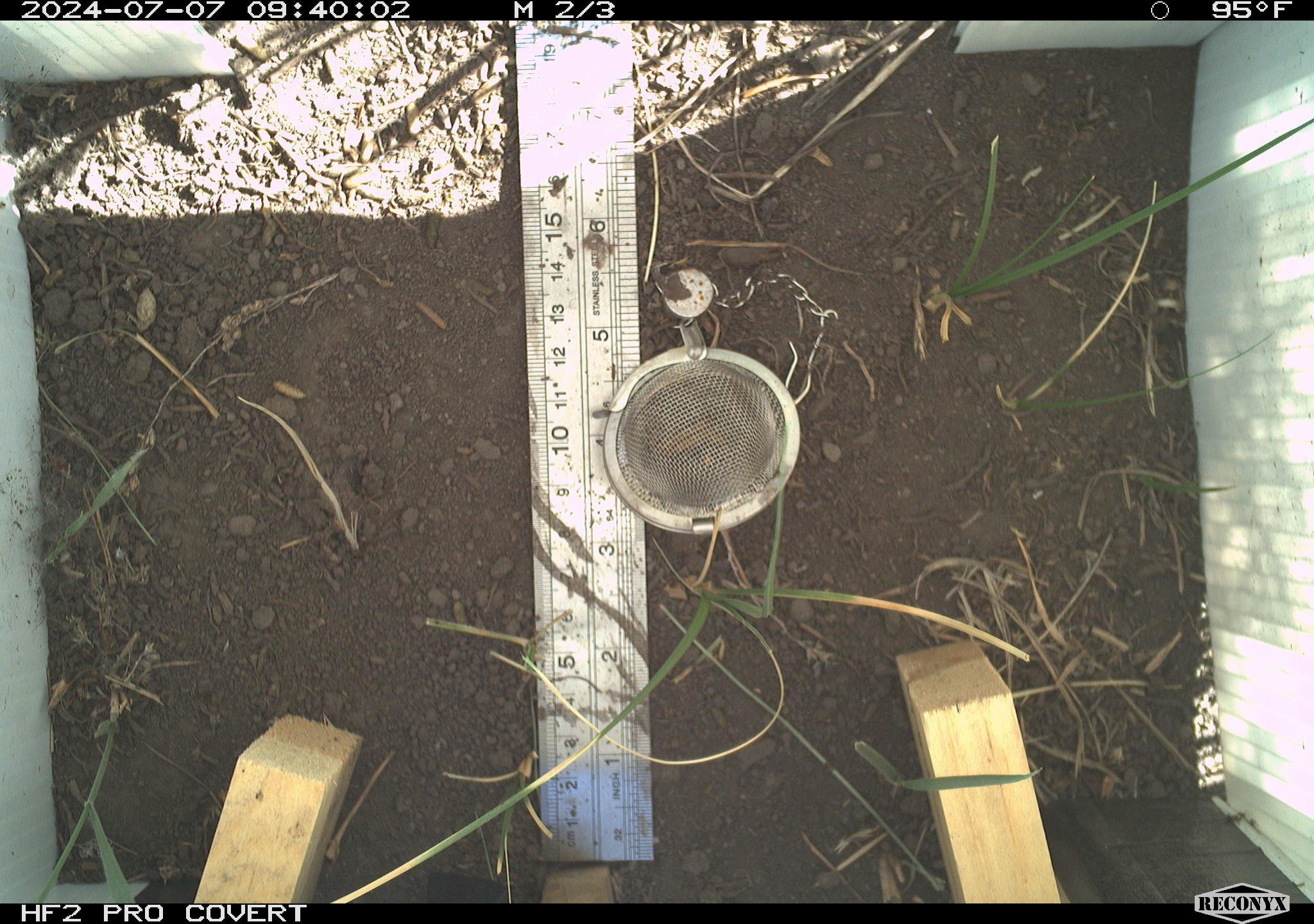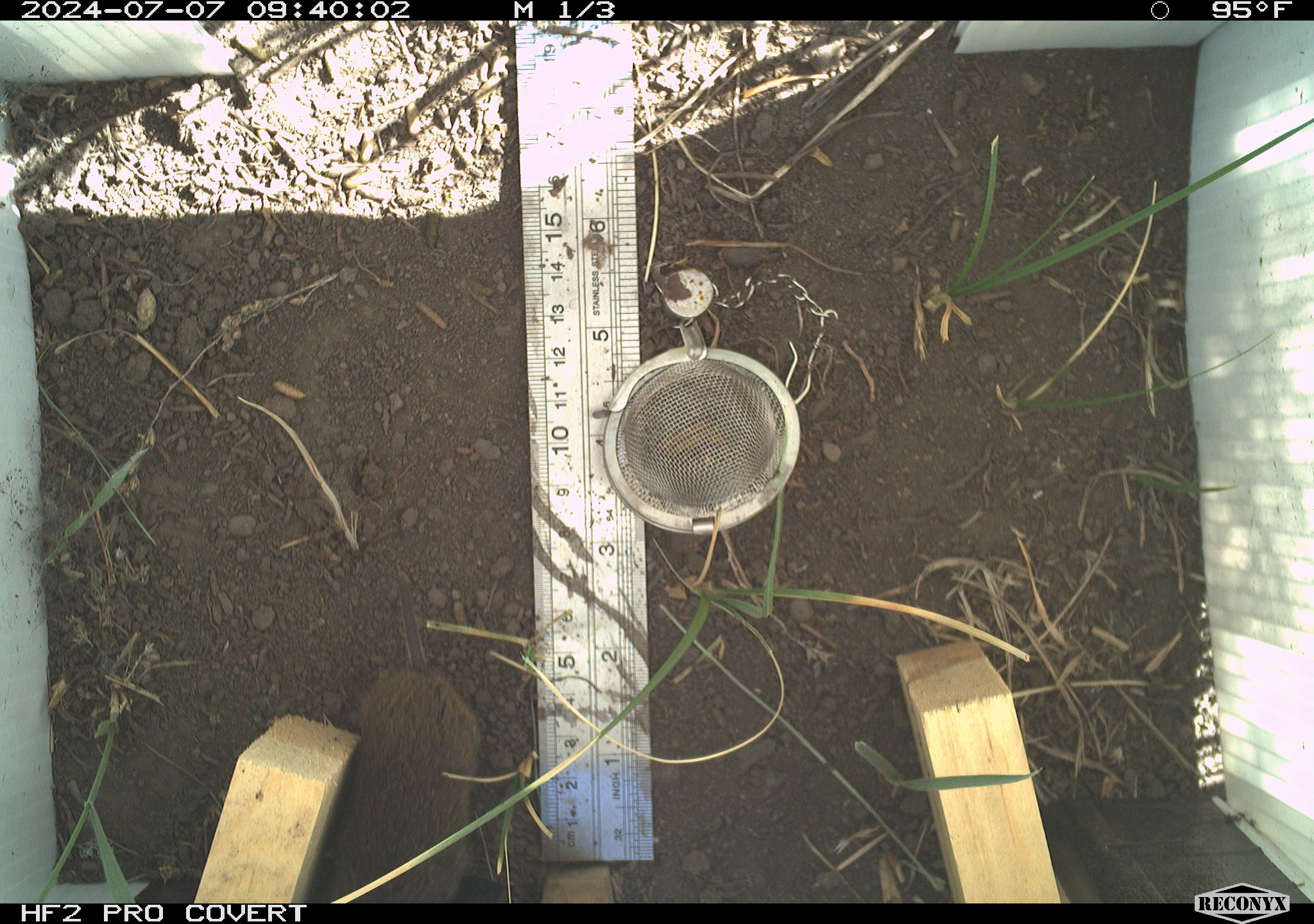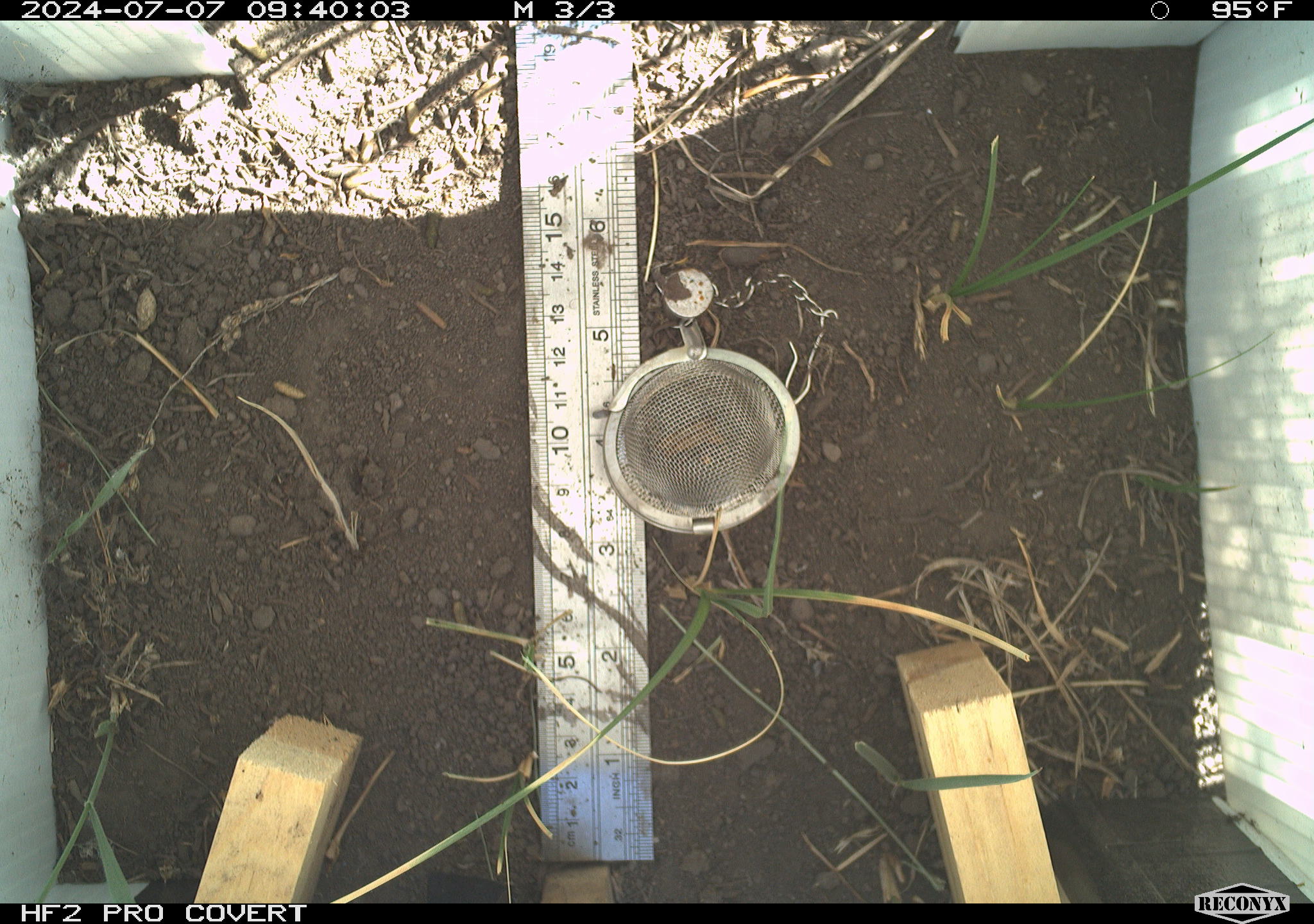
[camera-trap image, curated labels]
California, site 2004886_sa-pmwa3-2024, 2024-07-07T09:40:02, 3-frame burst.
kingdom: Animalia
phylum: Chordata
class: Mammalia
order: Rodentia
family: Cricetidae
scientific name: Arvicolinae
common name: voles, lemmings, and muskrats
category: arvicolinae subfamily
Arvicolinae subfamily (voles, lemmings, and muskrats) (Arvicolinae).